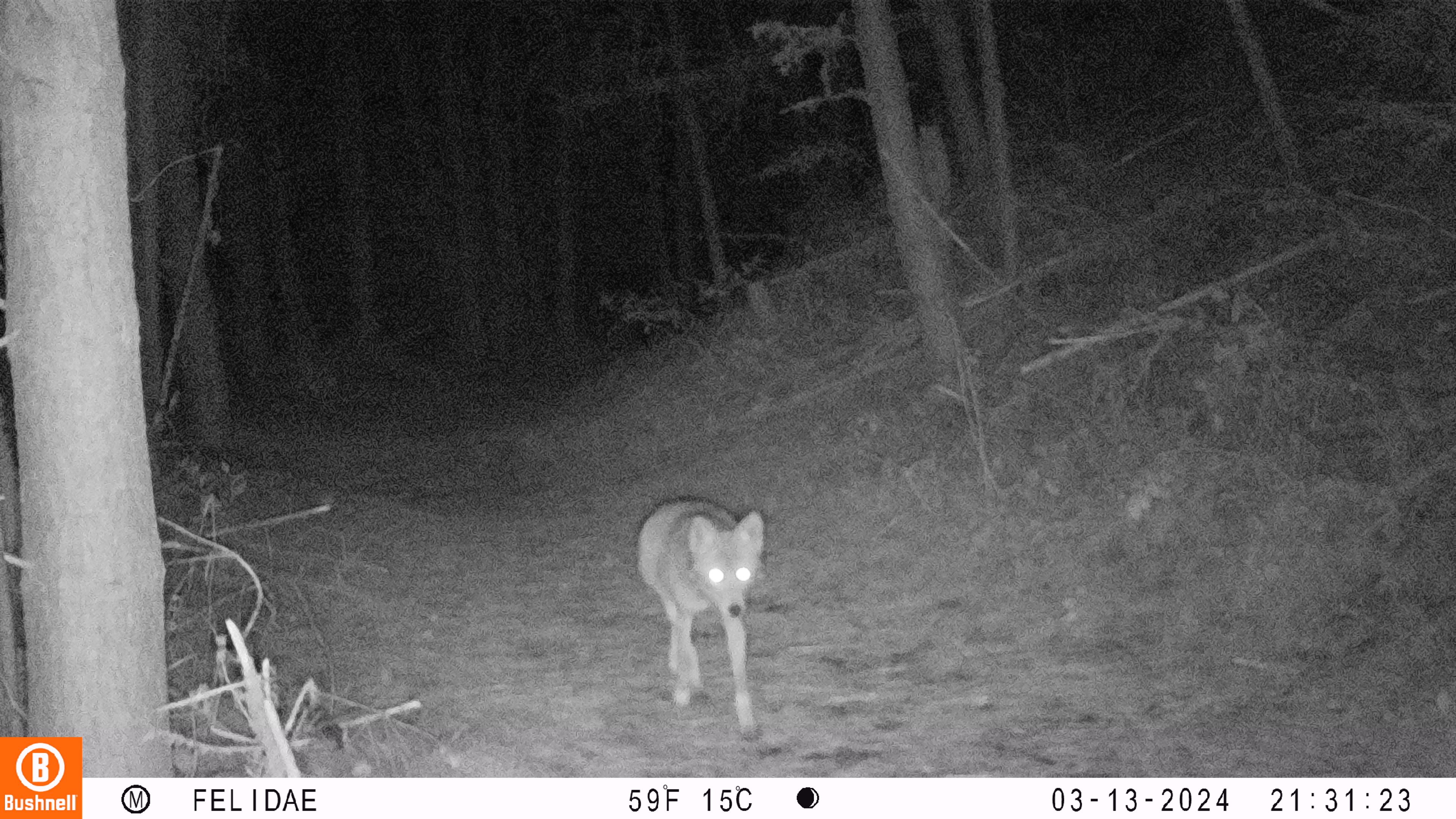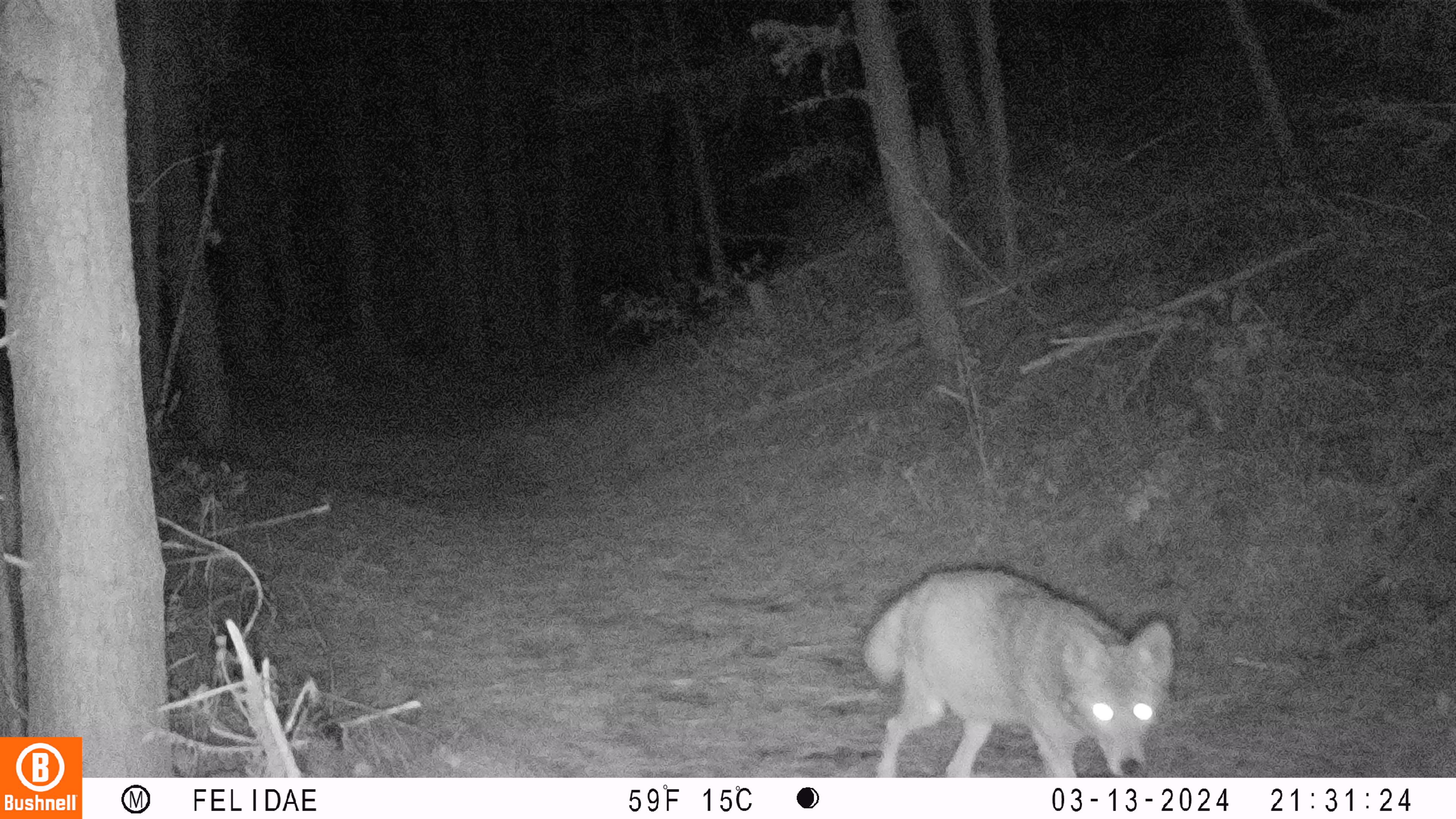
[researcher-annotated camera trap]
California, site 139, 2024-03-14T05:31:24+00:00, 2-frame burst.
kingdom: Animalia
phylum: Chordata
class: Mammalia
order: Carnivora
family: Canidae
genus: Canis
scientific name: Canis latrans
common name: coyote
Coyote (Canis latrans).